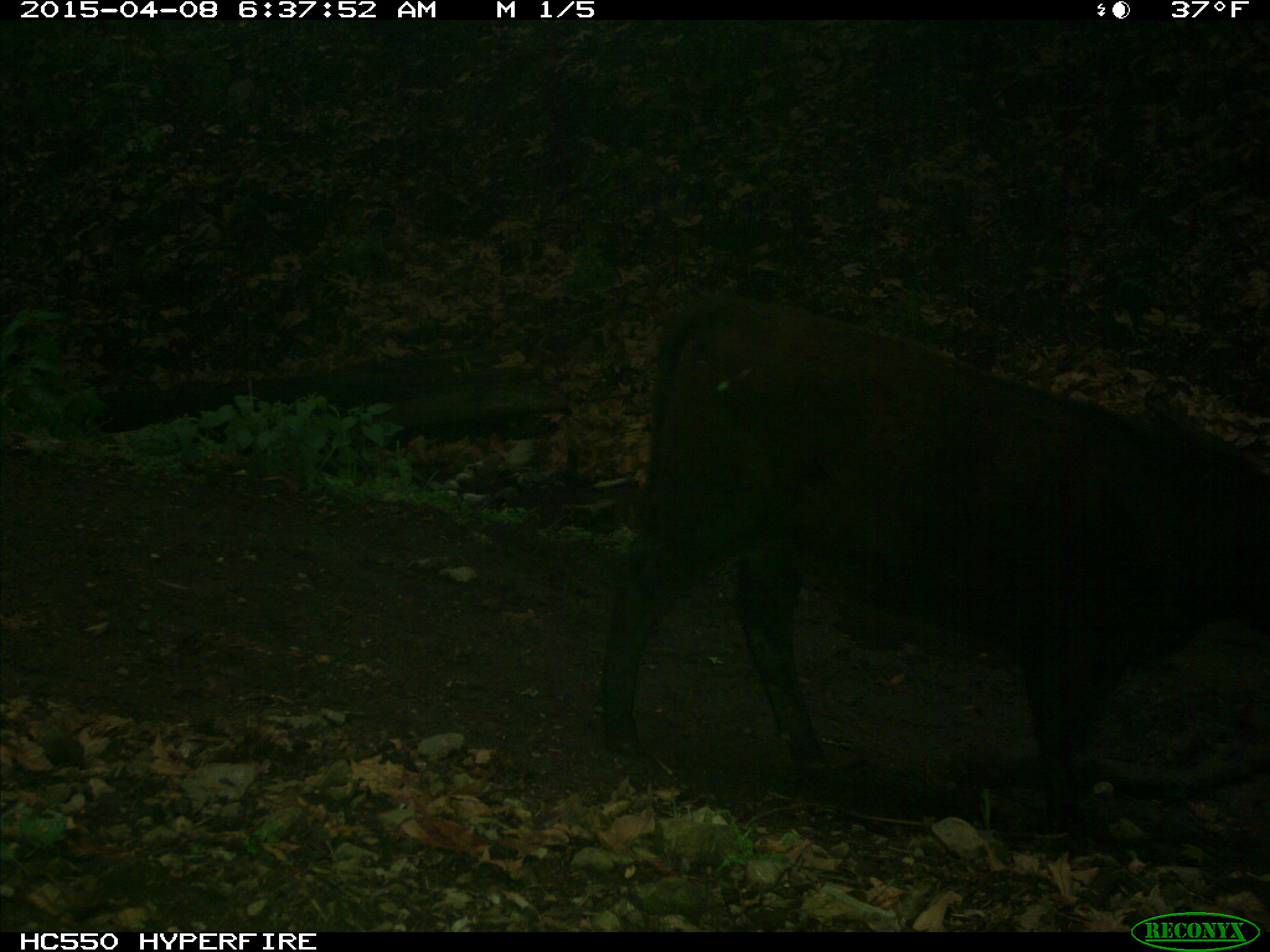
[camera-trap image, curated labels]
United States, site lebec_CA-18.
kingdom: Animalia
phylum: Chordata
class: Mammalia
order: Artiodactyla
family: Bovidae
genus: Bos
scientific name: Bos taurus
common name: domestic cow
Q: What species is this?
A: Bos taurus (domestic cow).